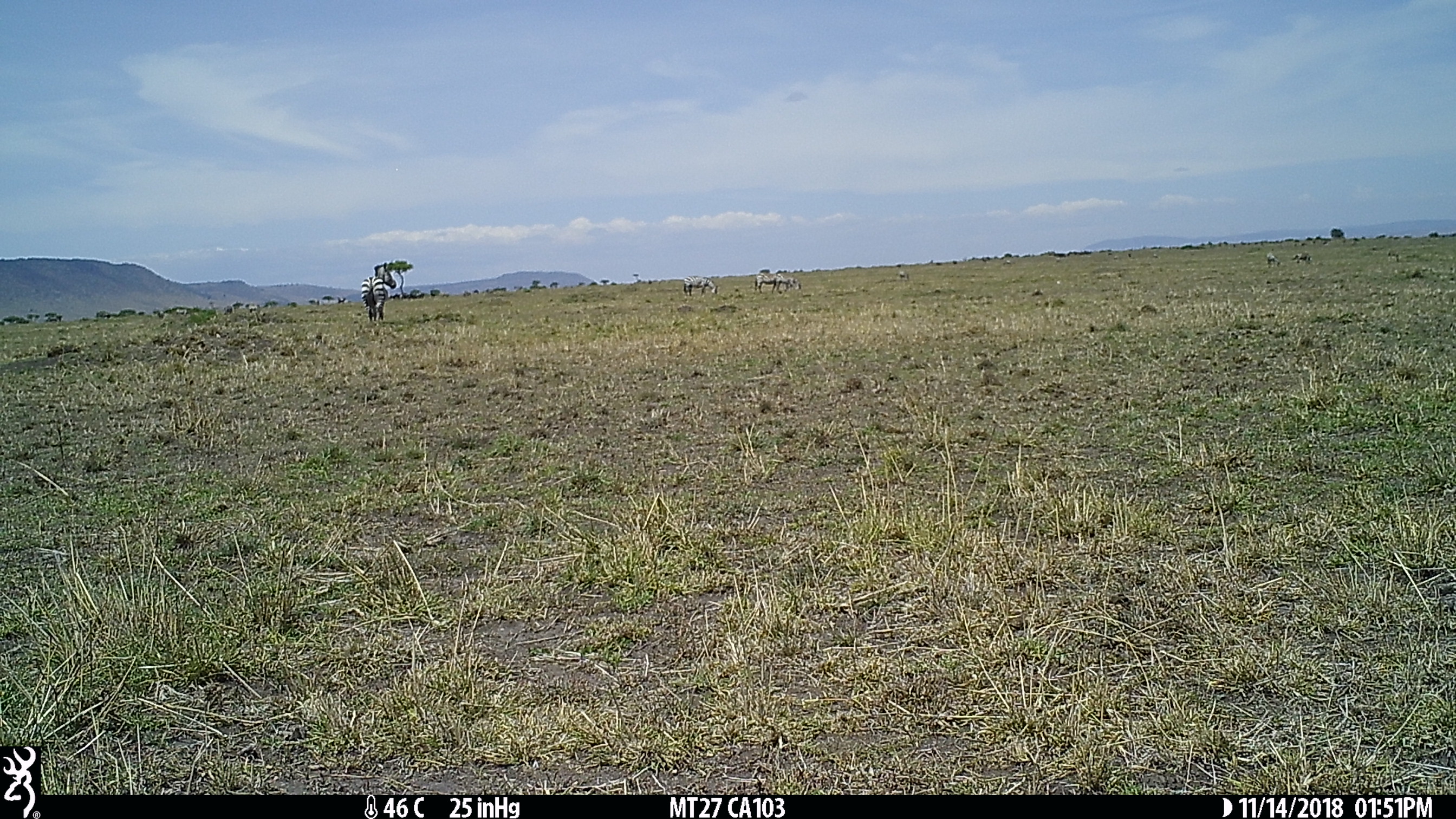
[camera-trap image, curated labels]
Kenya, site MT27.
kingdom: Animalia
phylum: Chordata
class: Mammalia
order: Perissodactyla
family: Equidae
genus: Equus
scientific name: Equus quagga burchellii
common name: burchell's zebra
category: zebra